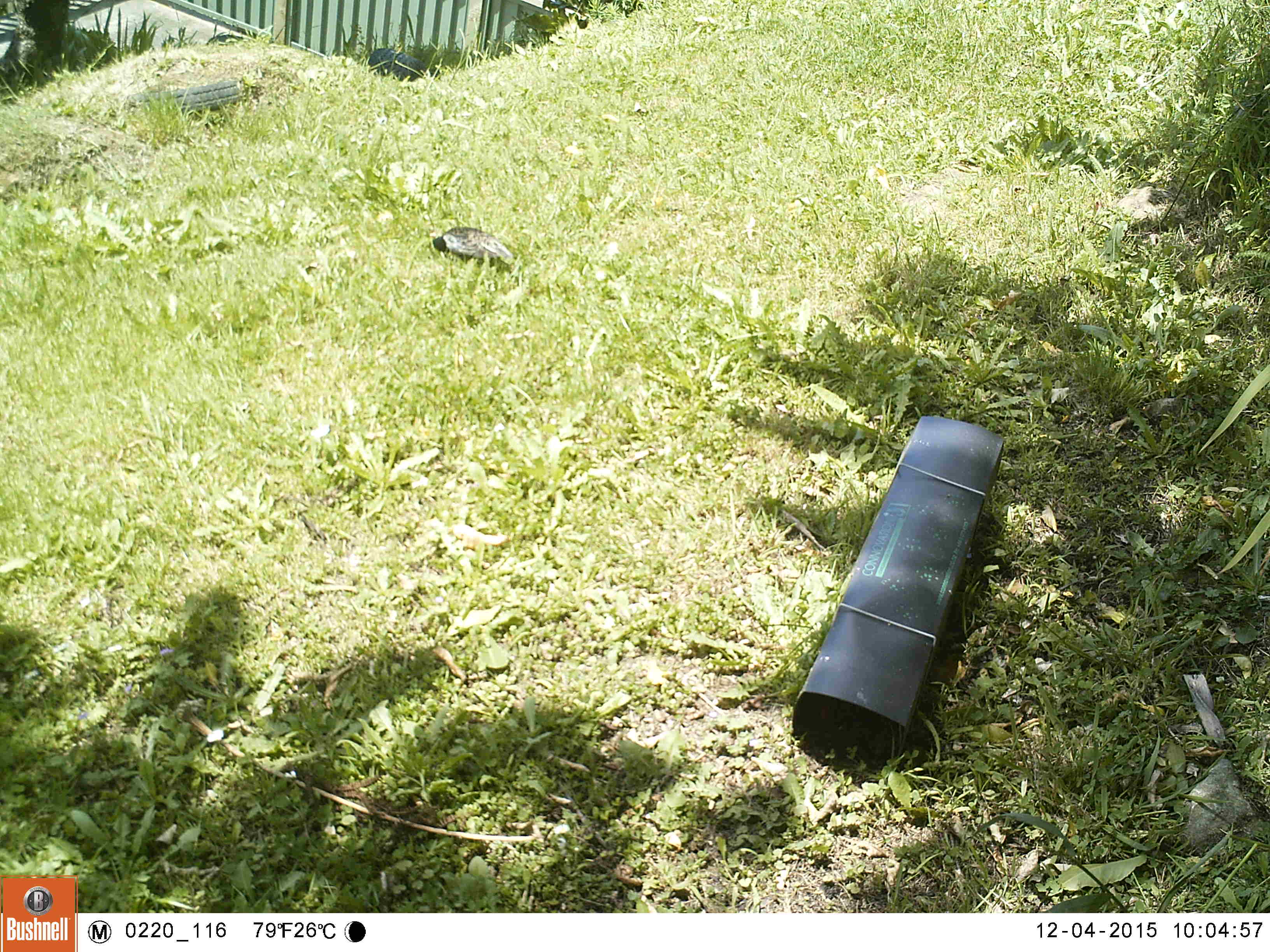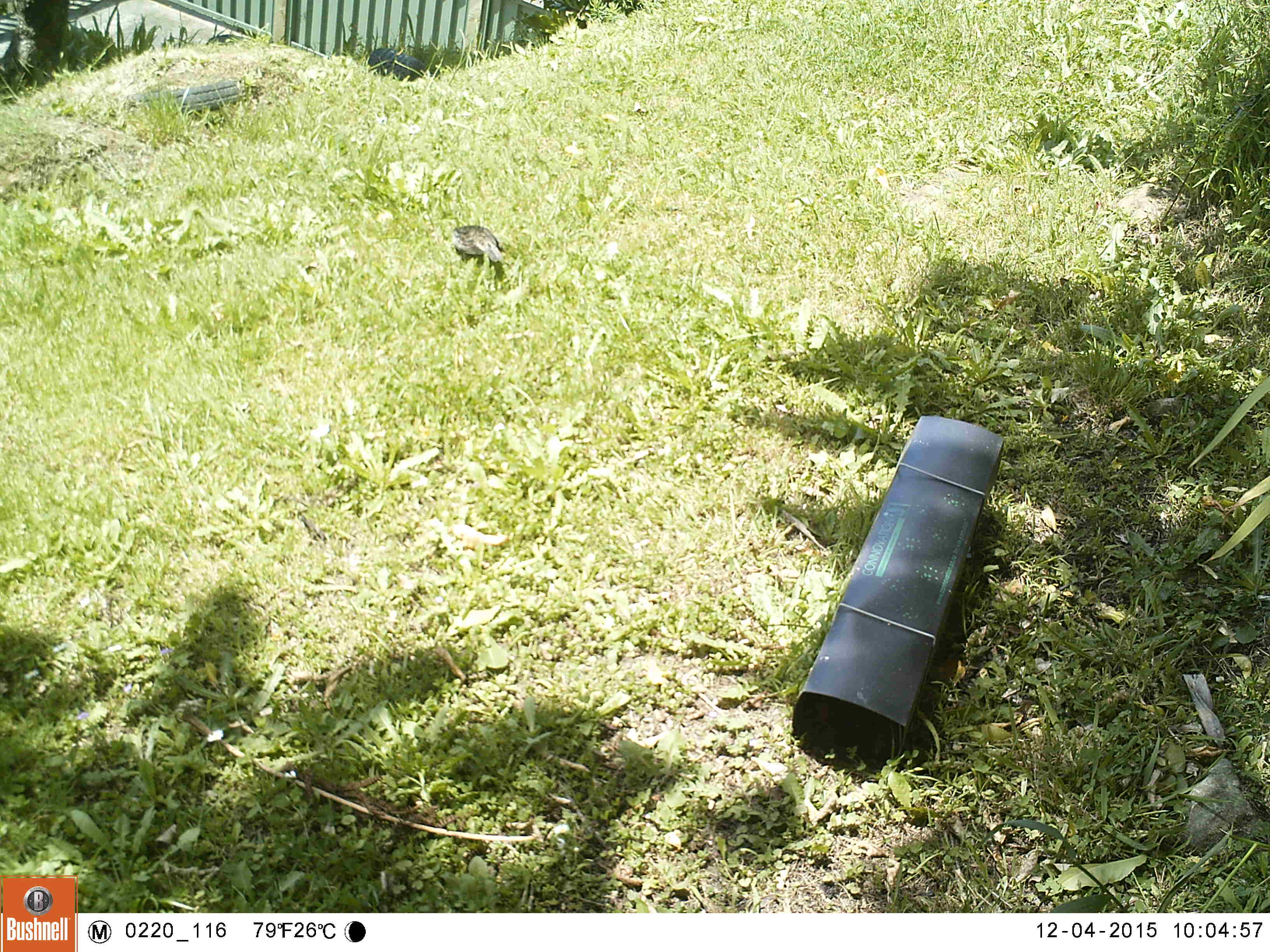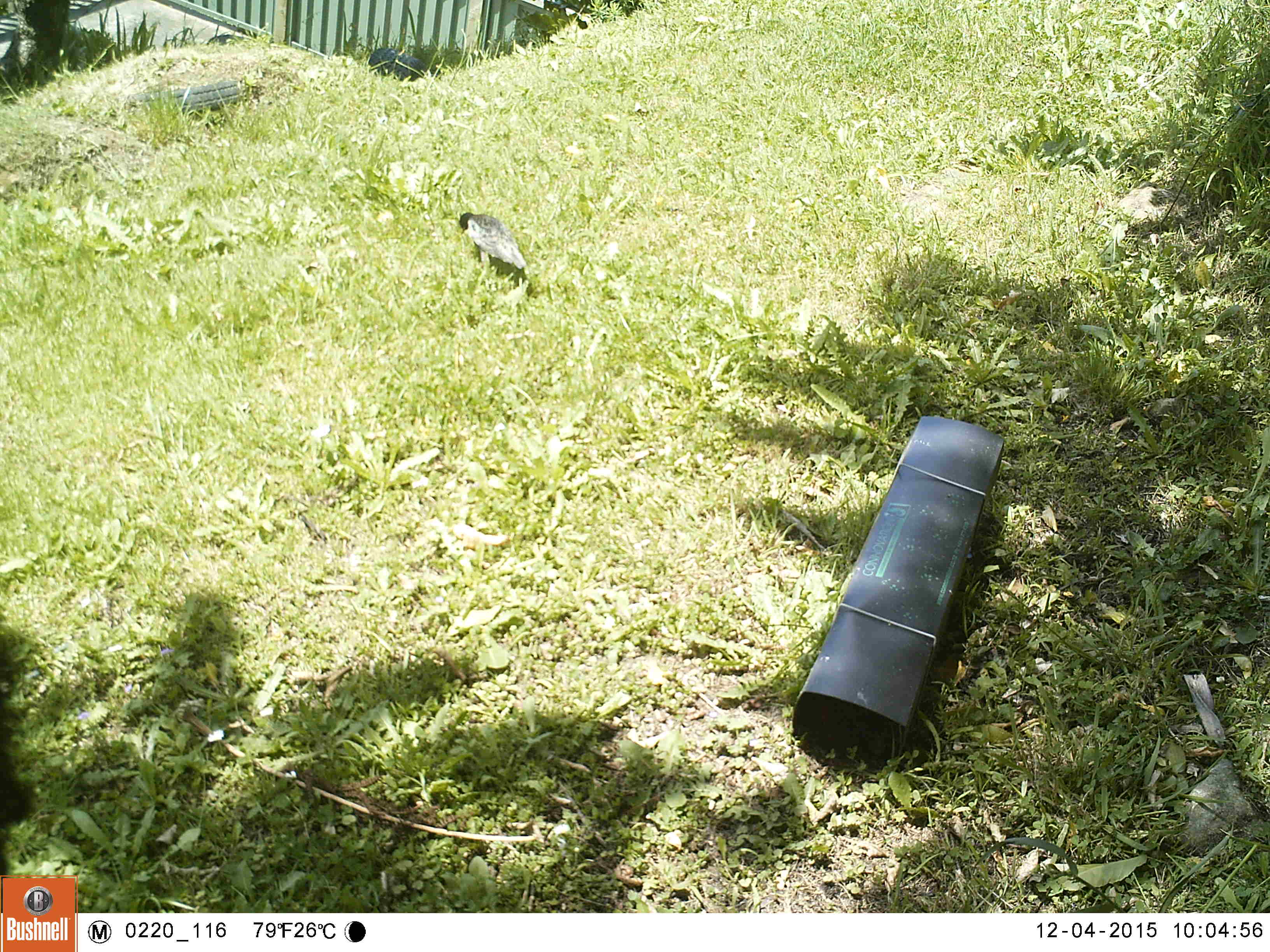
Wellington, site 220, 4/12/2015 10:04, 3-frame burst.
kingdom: Animalia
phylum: Chordata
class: Aves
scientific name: Aves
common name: bird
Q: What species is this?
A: Bird (Aves).